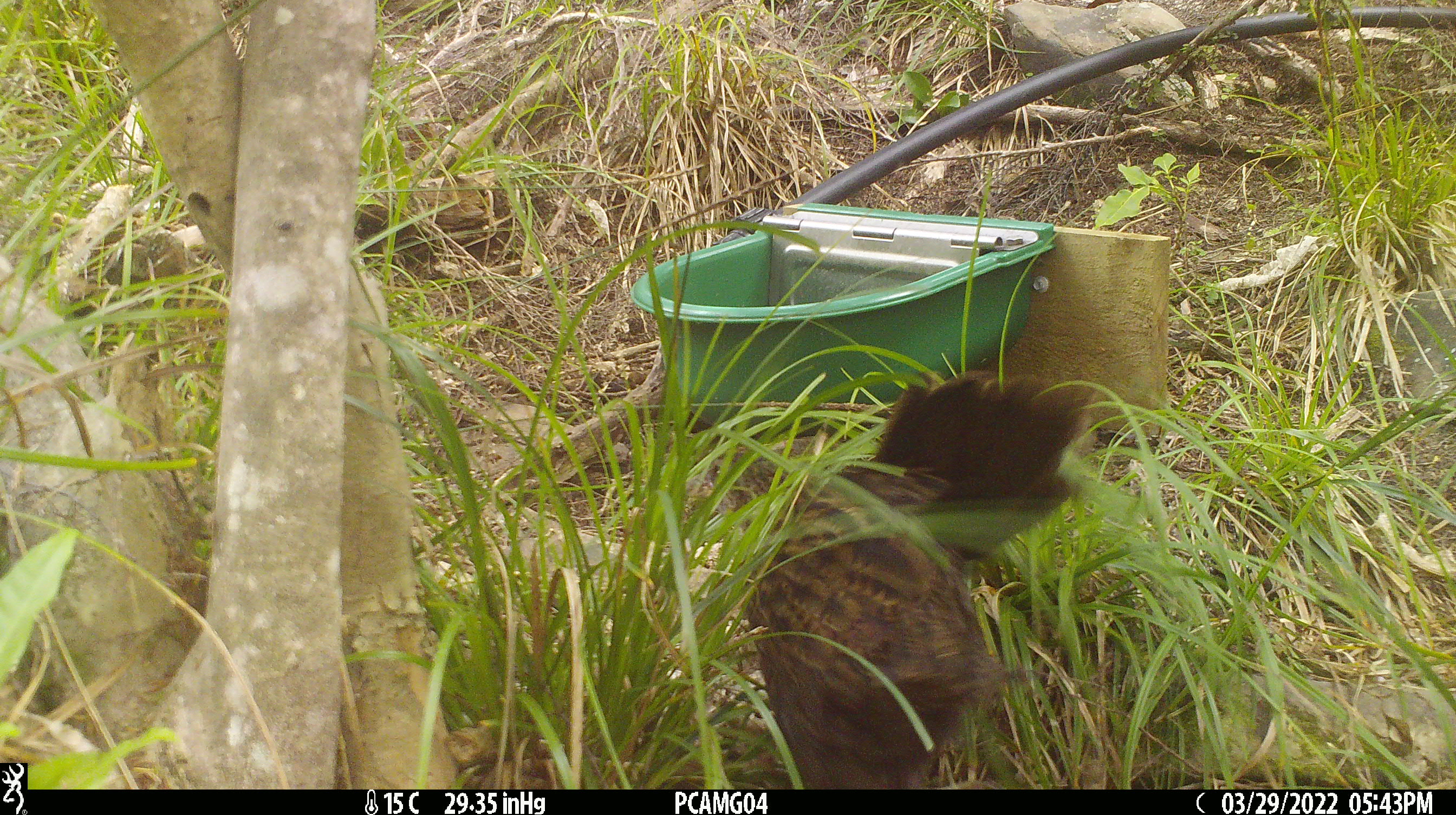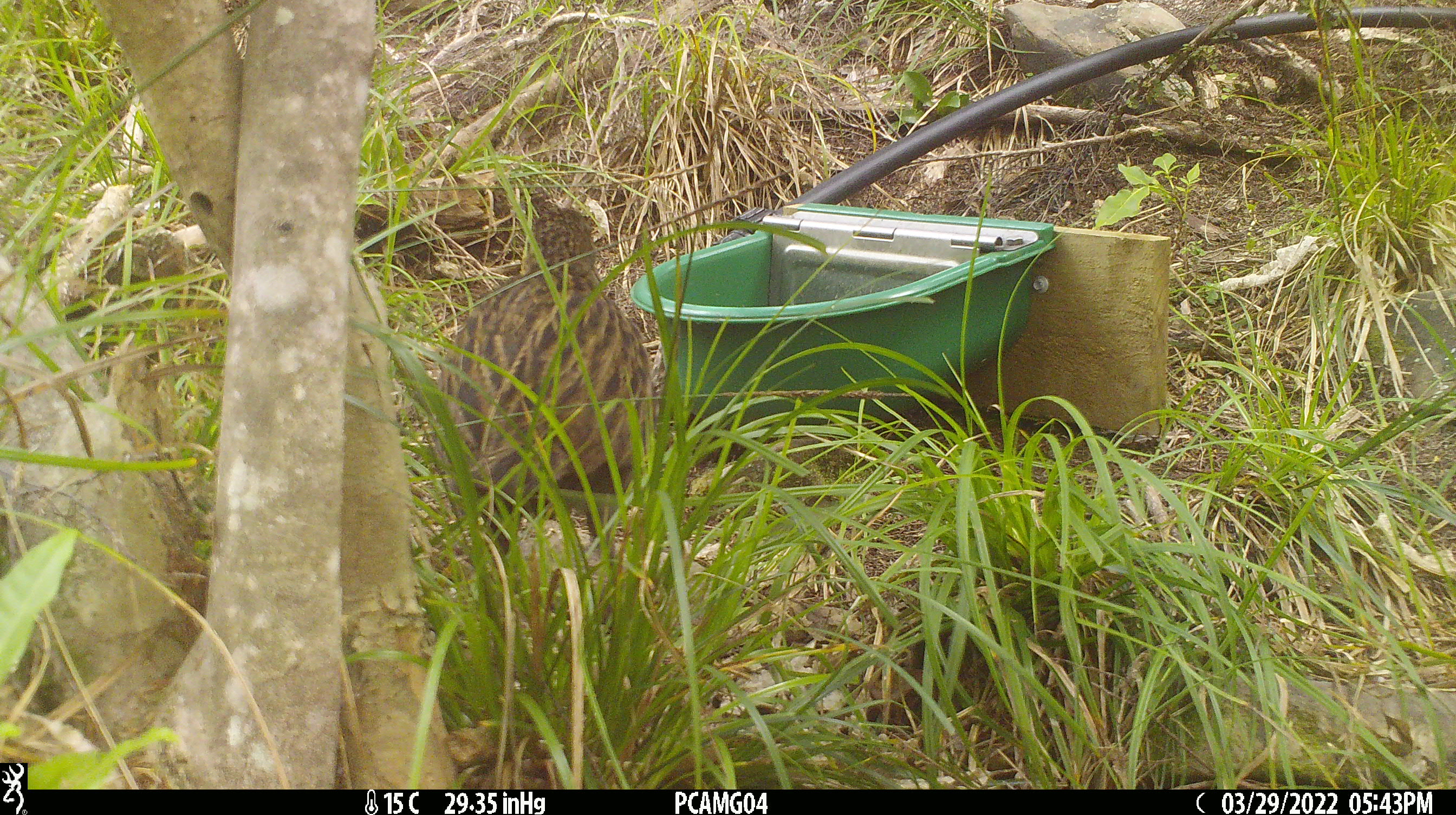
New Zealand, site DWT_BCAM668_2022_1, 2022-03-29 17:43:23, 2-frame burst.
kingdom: Animalia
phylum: Chordata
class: Aves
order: Gruiformes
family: Rallidae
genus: Gallirallus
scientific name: Gallirallus australis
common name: weka